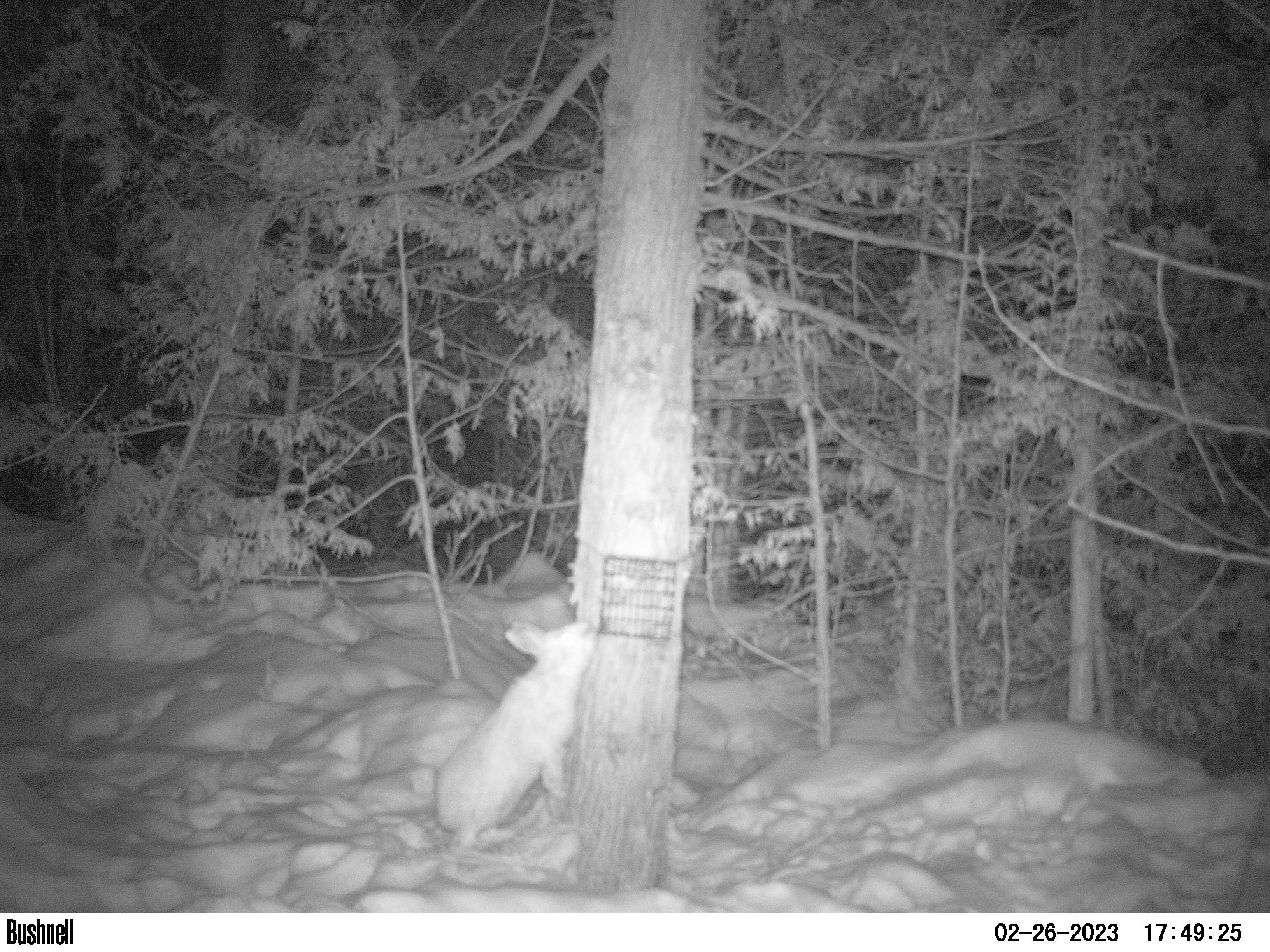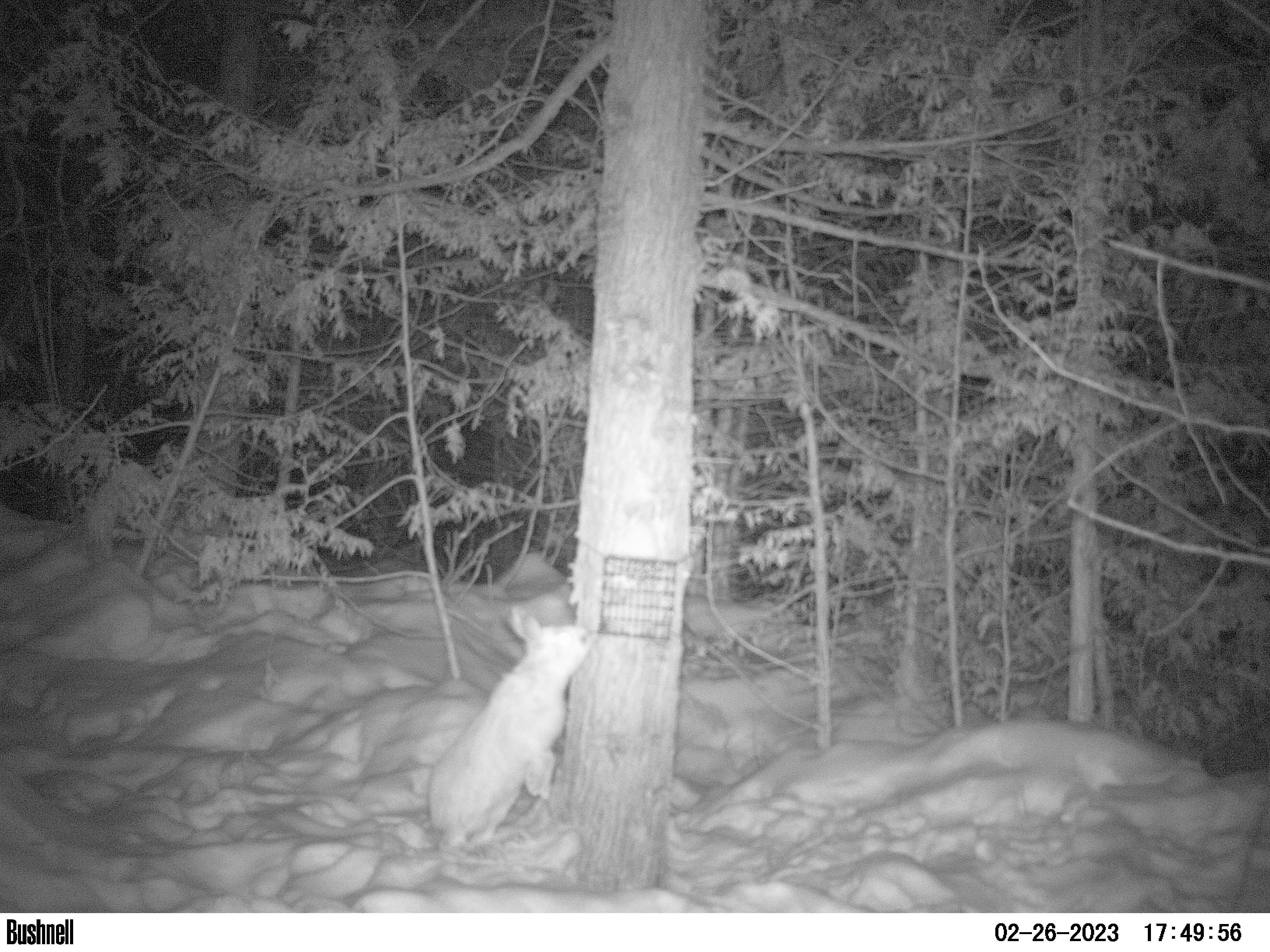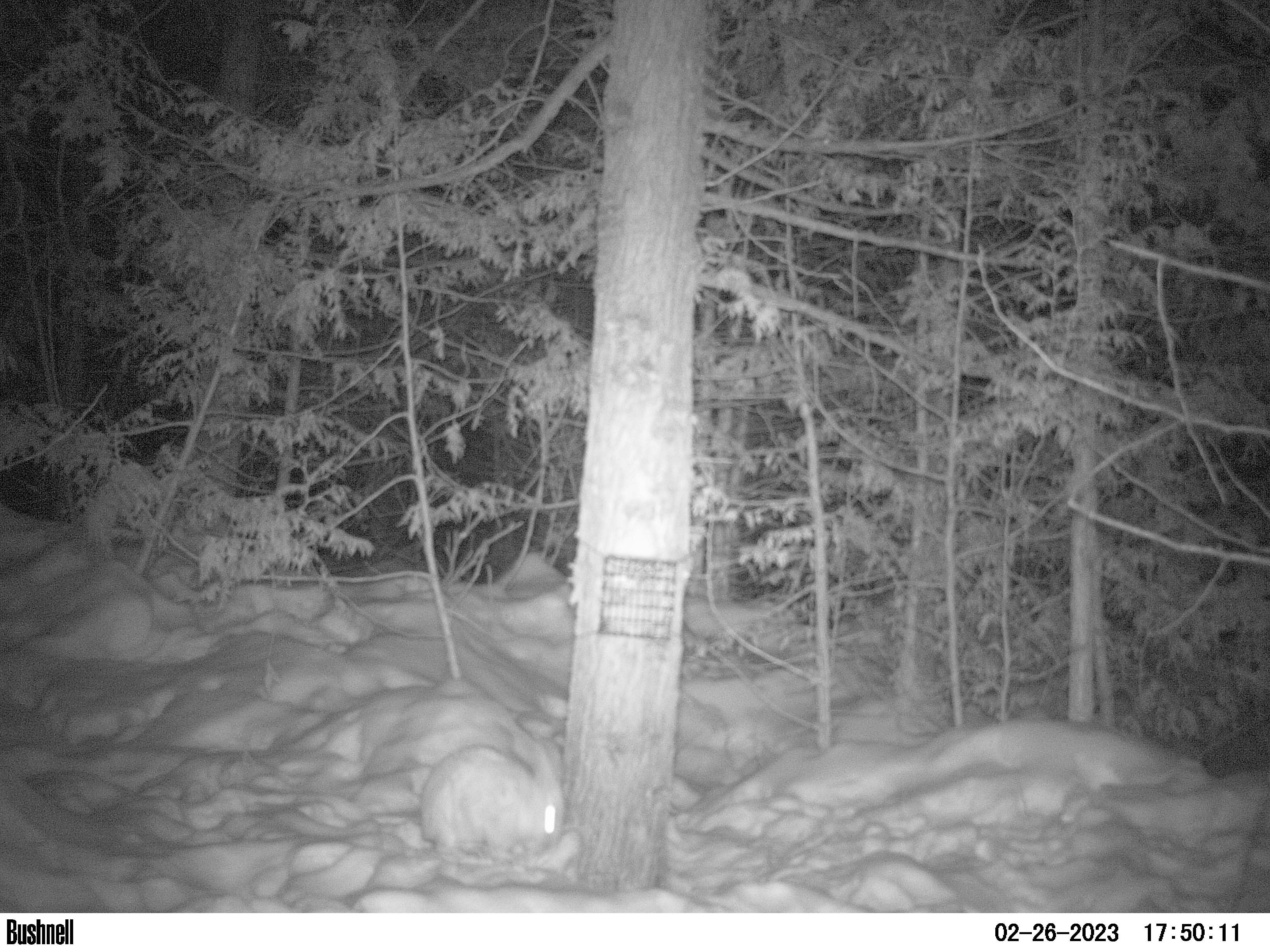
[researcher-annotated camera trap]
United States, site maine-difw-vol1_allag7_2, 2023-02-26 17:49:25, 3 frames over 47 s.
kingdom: Animalia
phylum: Chordata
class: Mammalia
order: Lagomorpha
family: Leporidae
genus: Lepus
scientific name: Lepus americanus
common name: snowshoe hare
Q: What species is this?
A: Snowshoe hare (Lepus americanus).